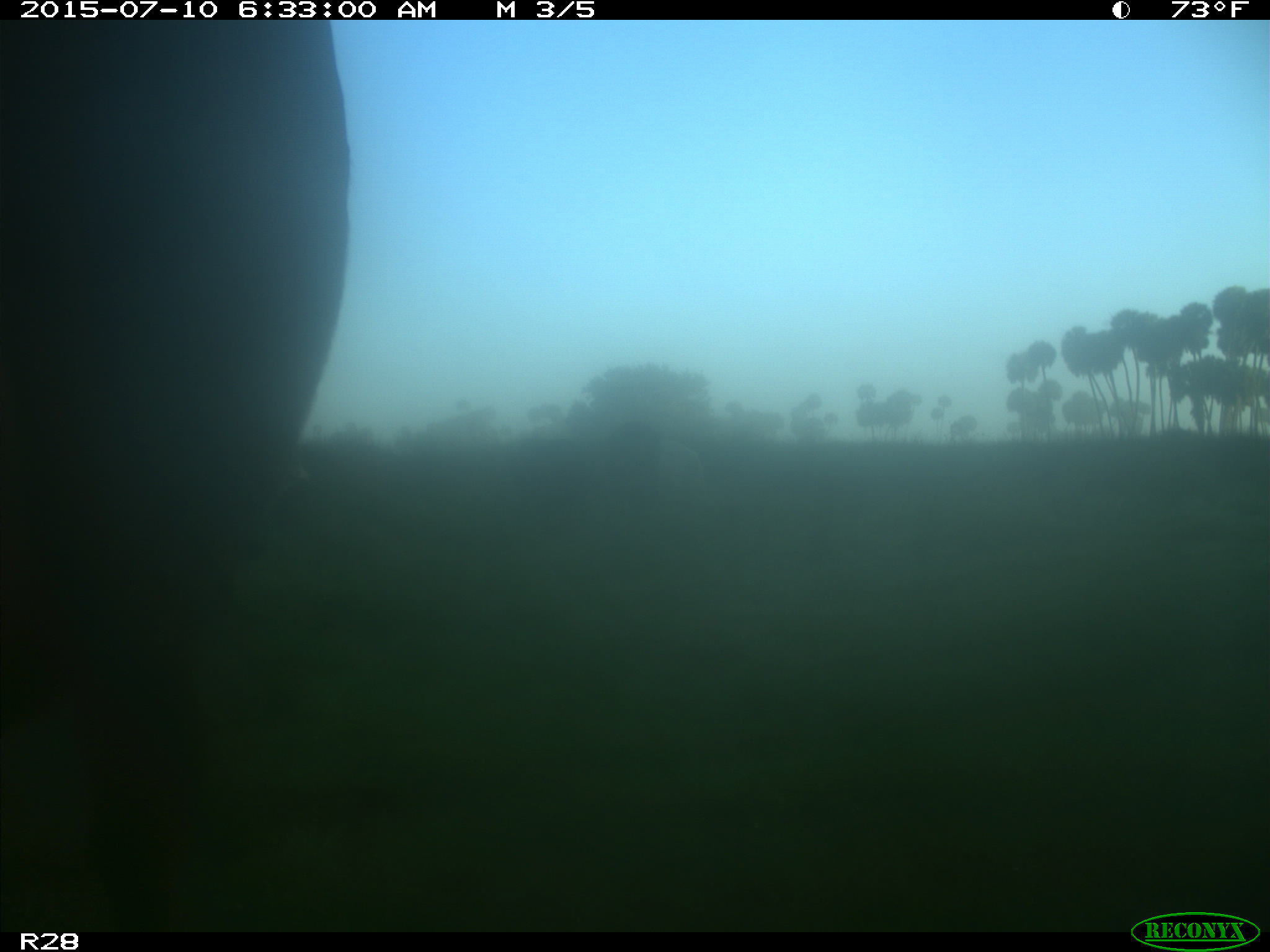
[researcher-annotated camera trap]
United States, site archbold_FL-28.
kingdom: Animalia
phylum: Chordata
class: Mammalia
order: Artiodactyla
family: Bovidae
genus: Bos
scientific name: Bos taurus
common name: domestic cow